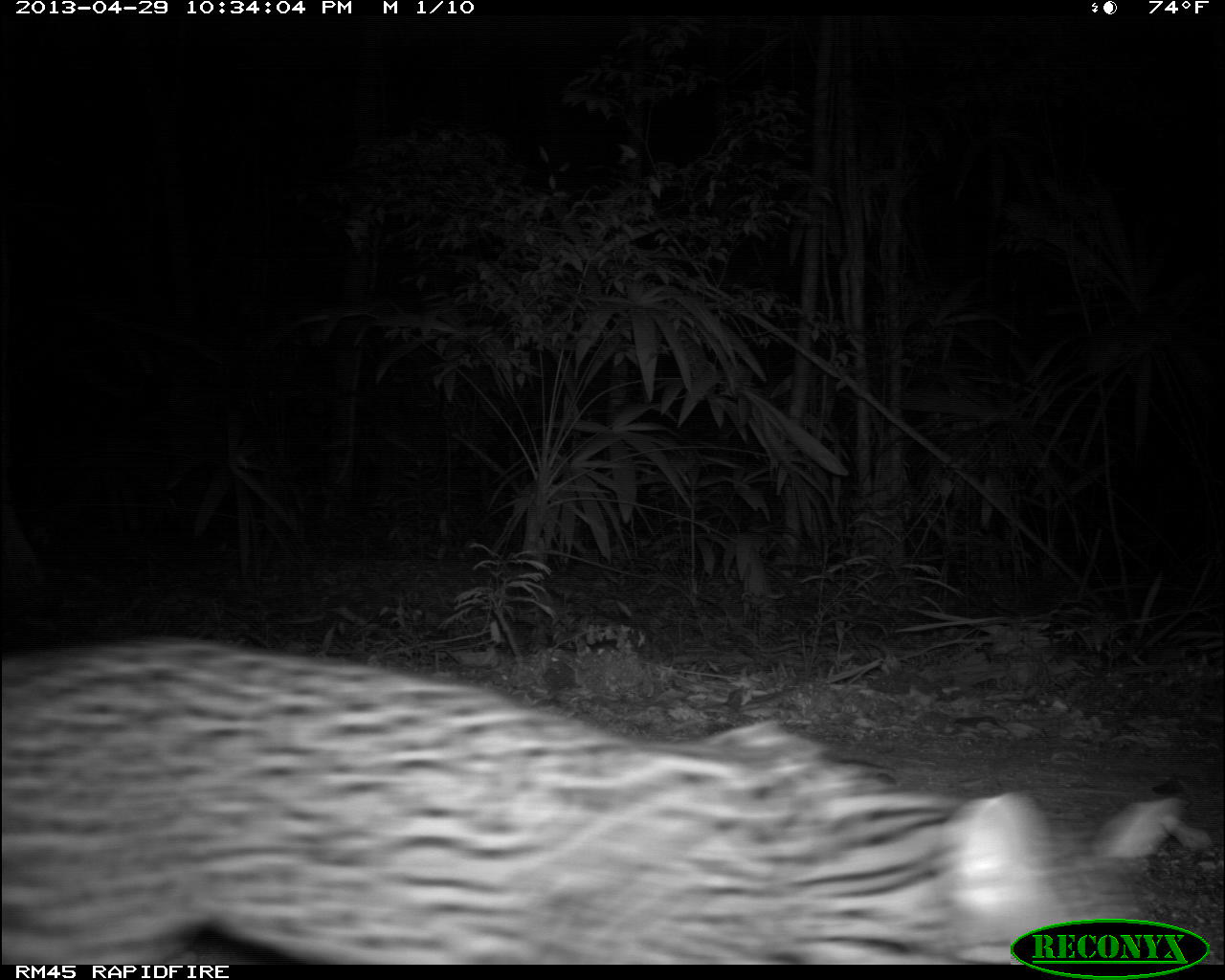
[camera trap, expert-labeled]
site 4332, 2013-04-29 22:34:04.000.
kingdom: Animalia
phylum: Chordata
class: Mammalia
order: Carnivora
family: Felidae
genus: Leopardus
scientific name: Leopardus pardalis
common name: ocelot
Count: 1.